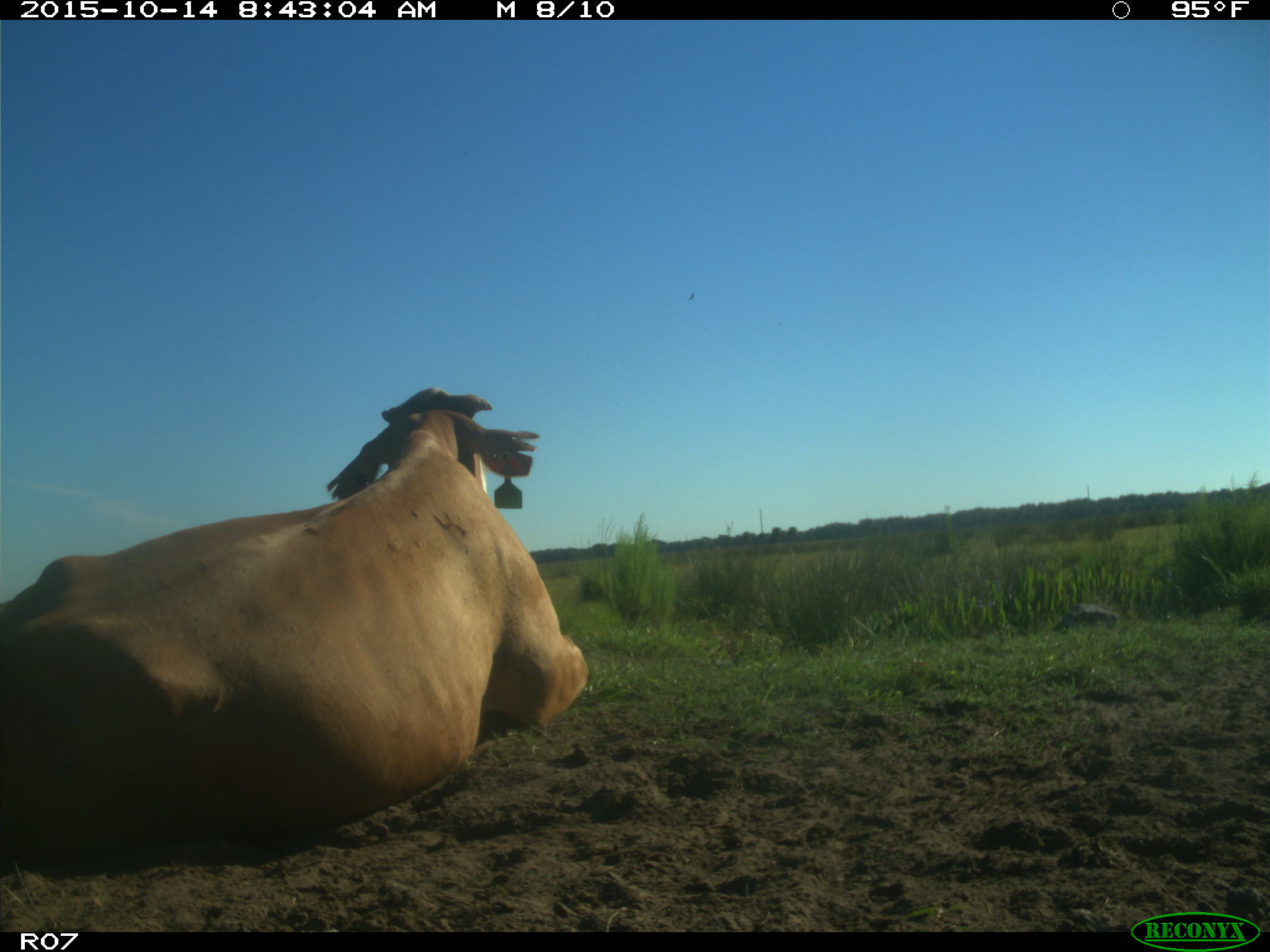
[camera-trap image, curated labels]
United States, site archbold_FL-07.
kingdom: Animalia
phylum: Chordata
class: Mammalia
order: Artiodactyla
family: Bovidae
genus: Bos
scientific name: Bos taurus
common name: domestic cow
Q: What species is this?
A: Bos taurus (domestic cow).